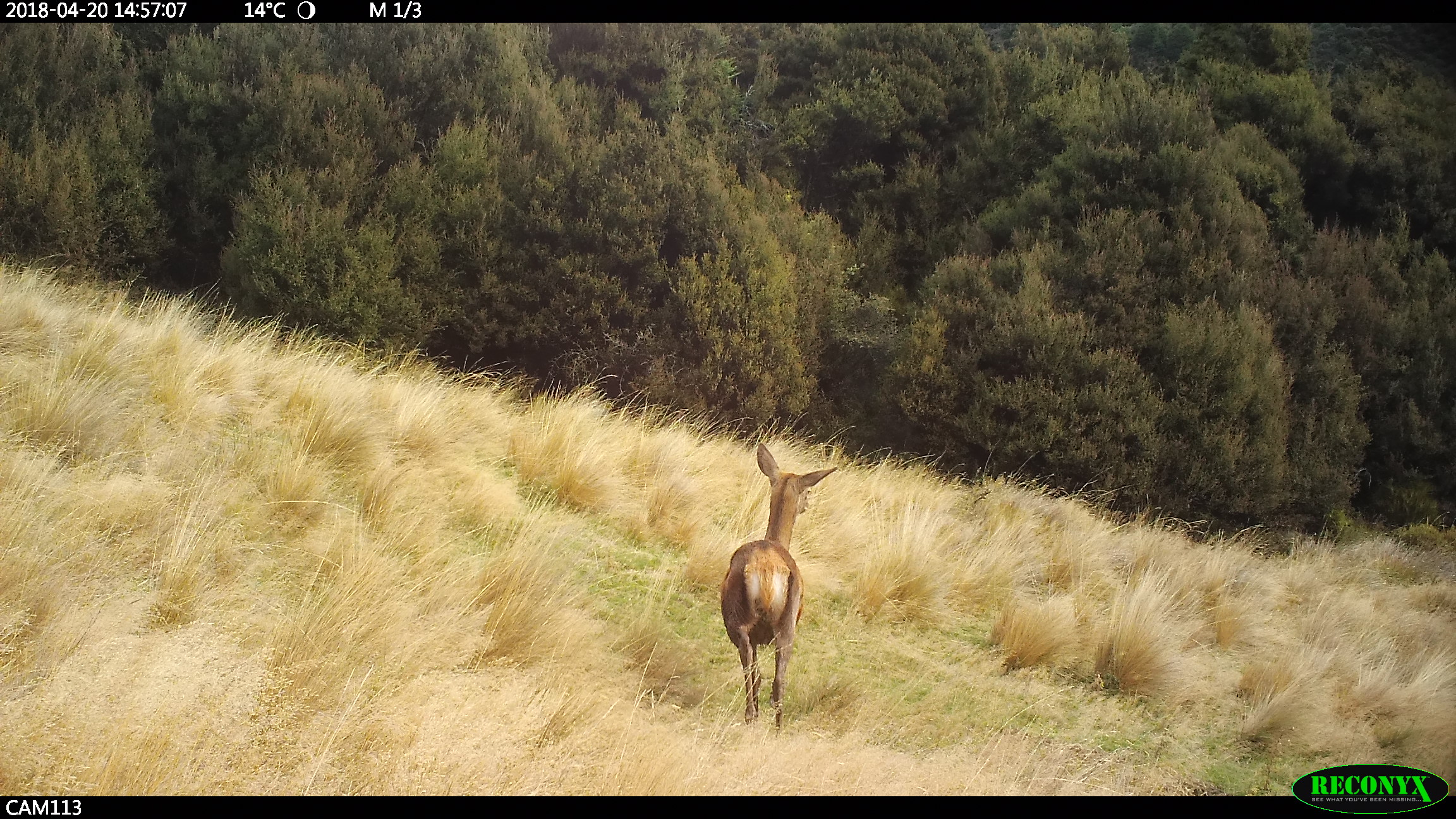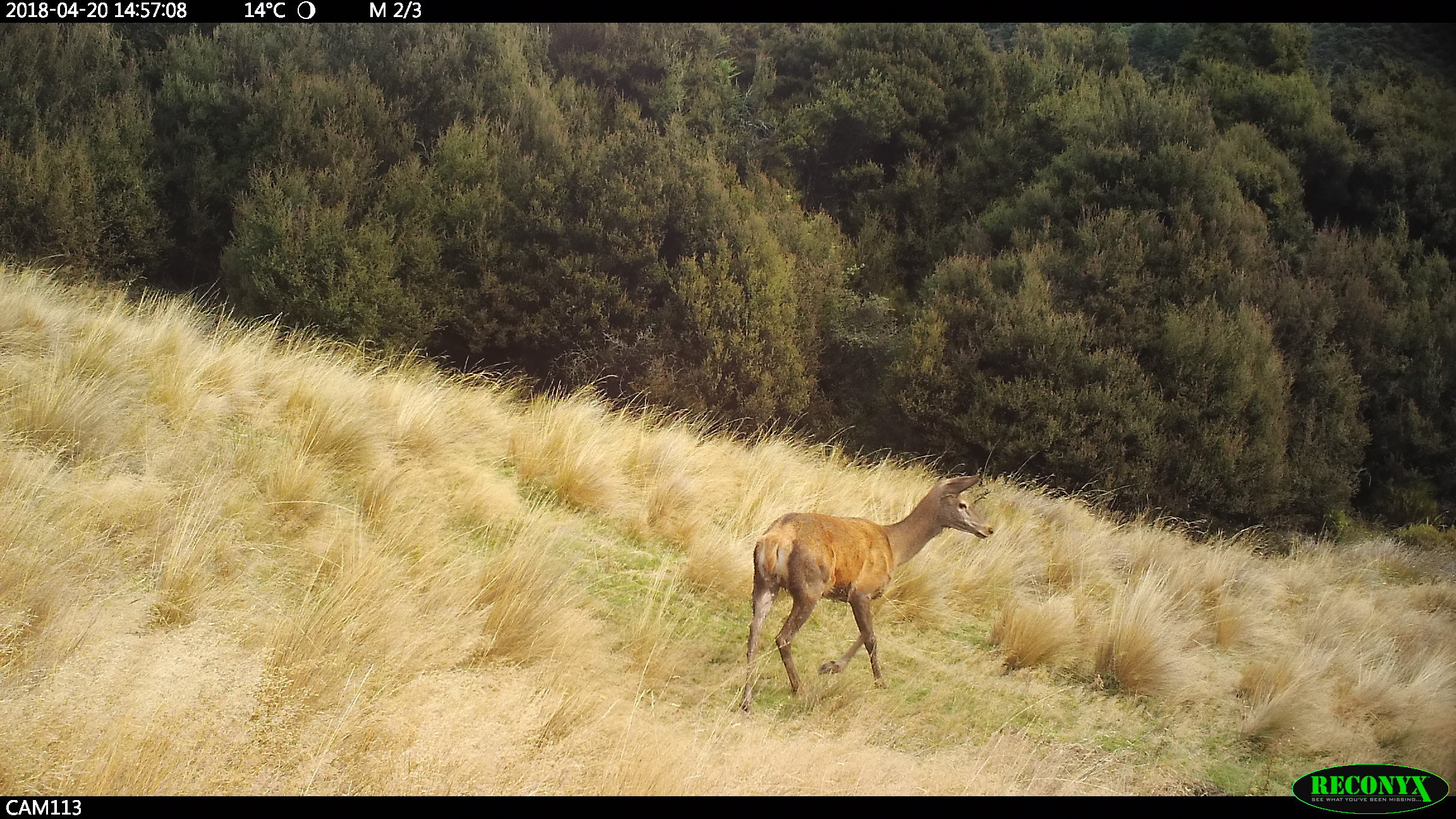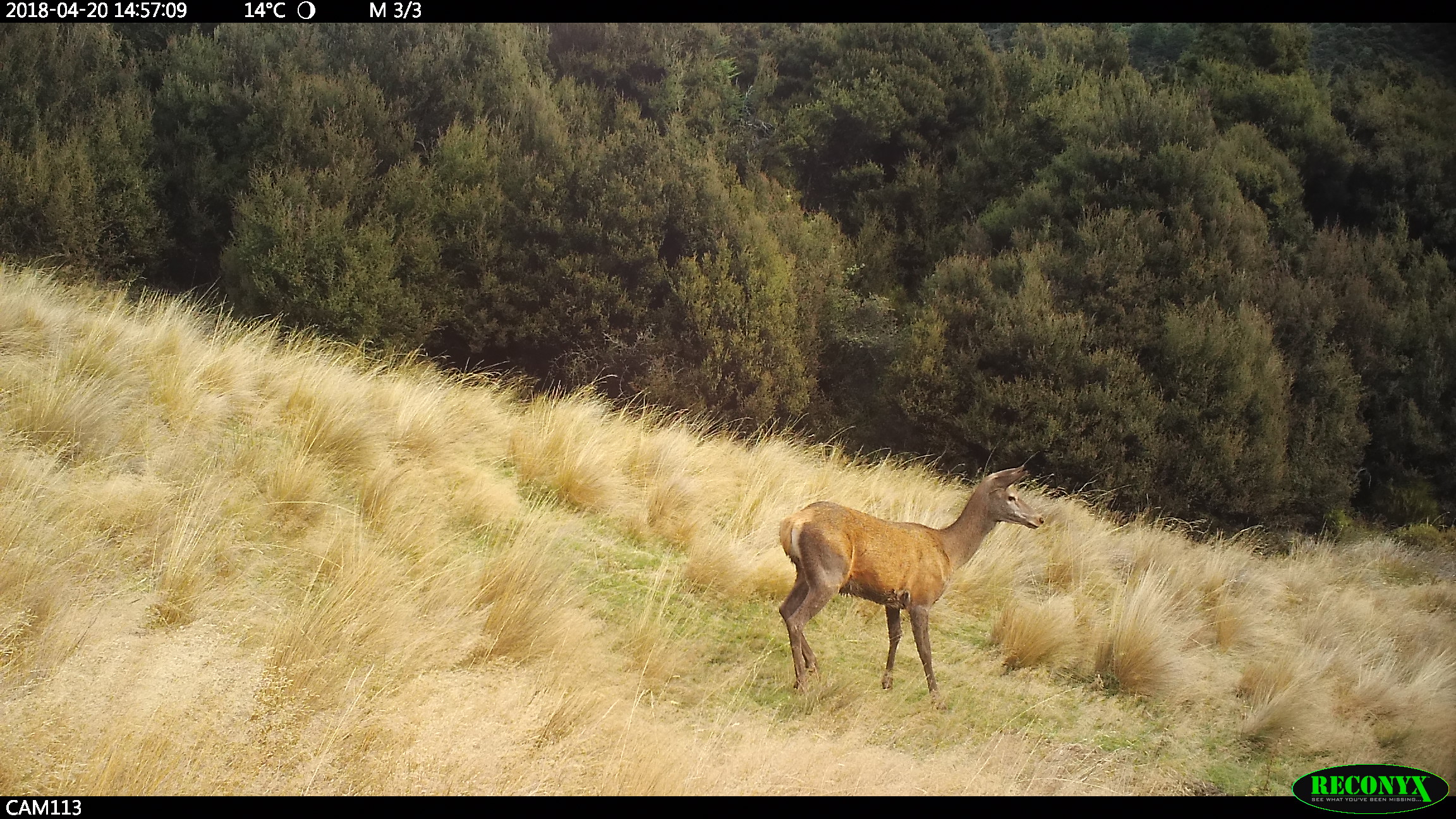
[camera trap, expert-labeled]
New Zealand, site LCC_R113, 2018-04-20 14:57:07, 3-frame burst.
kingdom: Animalia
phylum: Chordata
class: Mammalia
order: Artiodactyla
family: Cervidae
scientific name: Cervidae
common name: deer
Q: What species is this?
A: Deer (Cervidae).